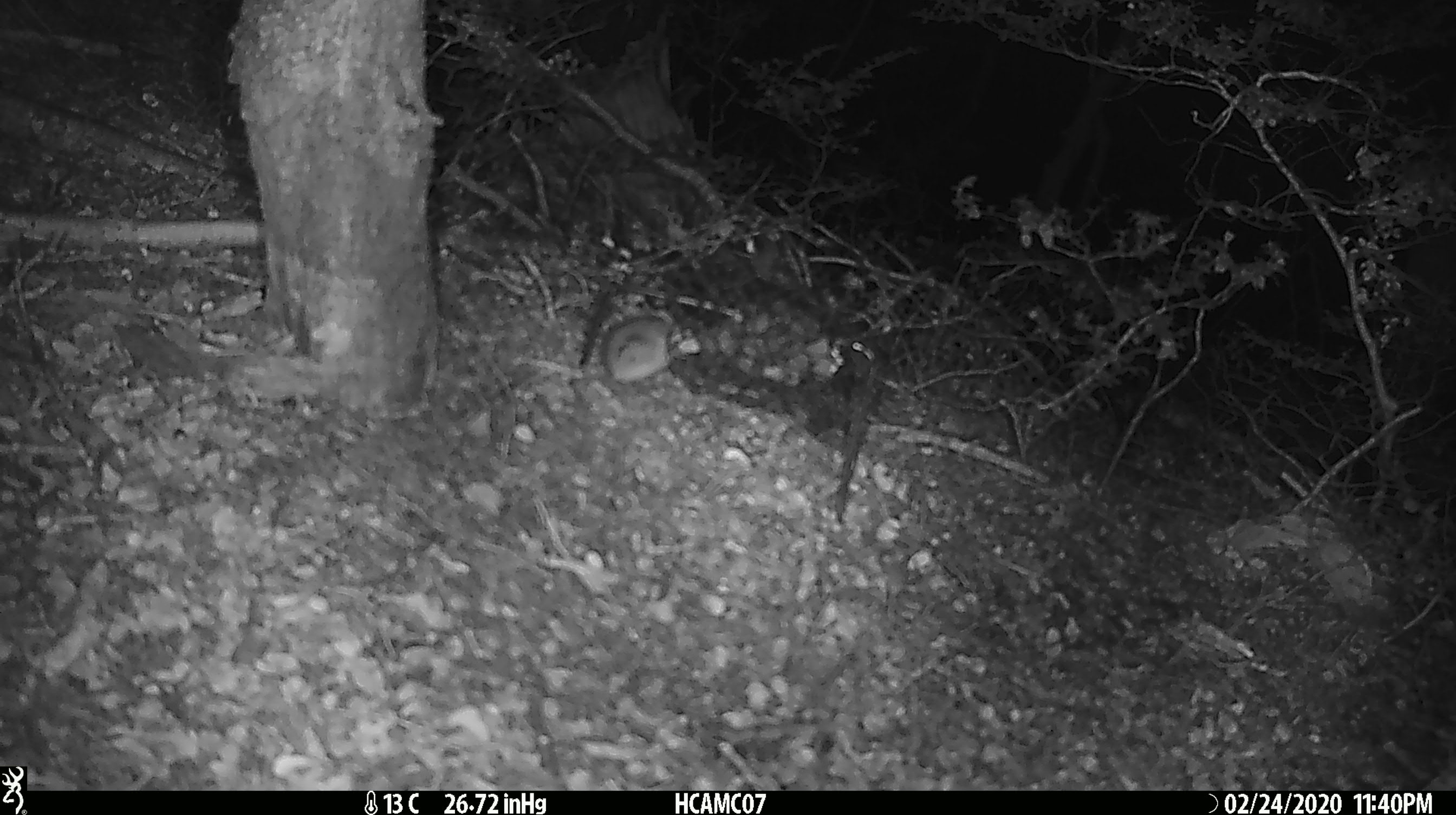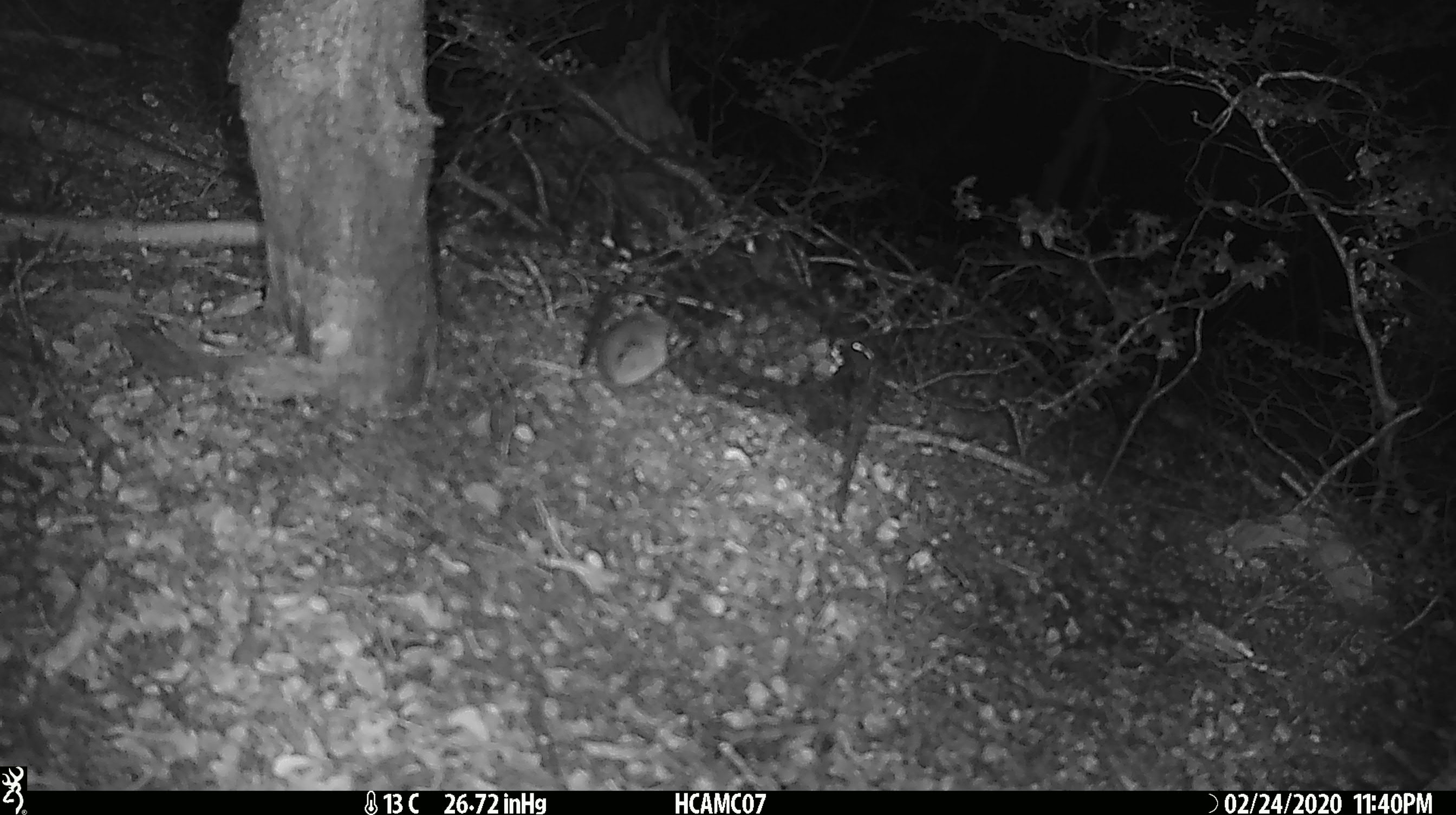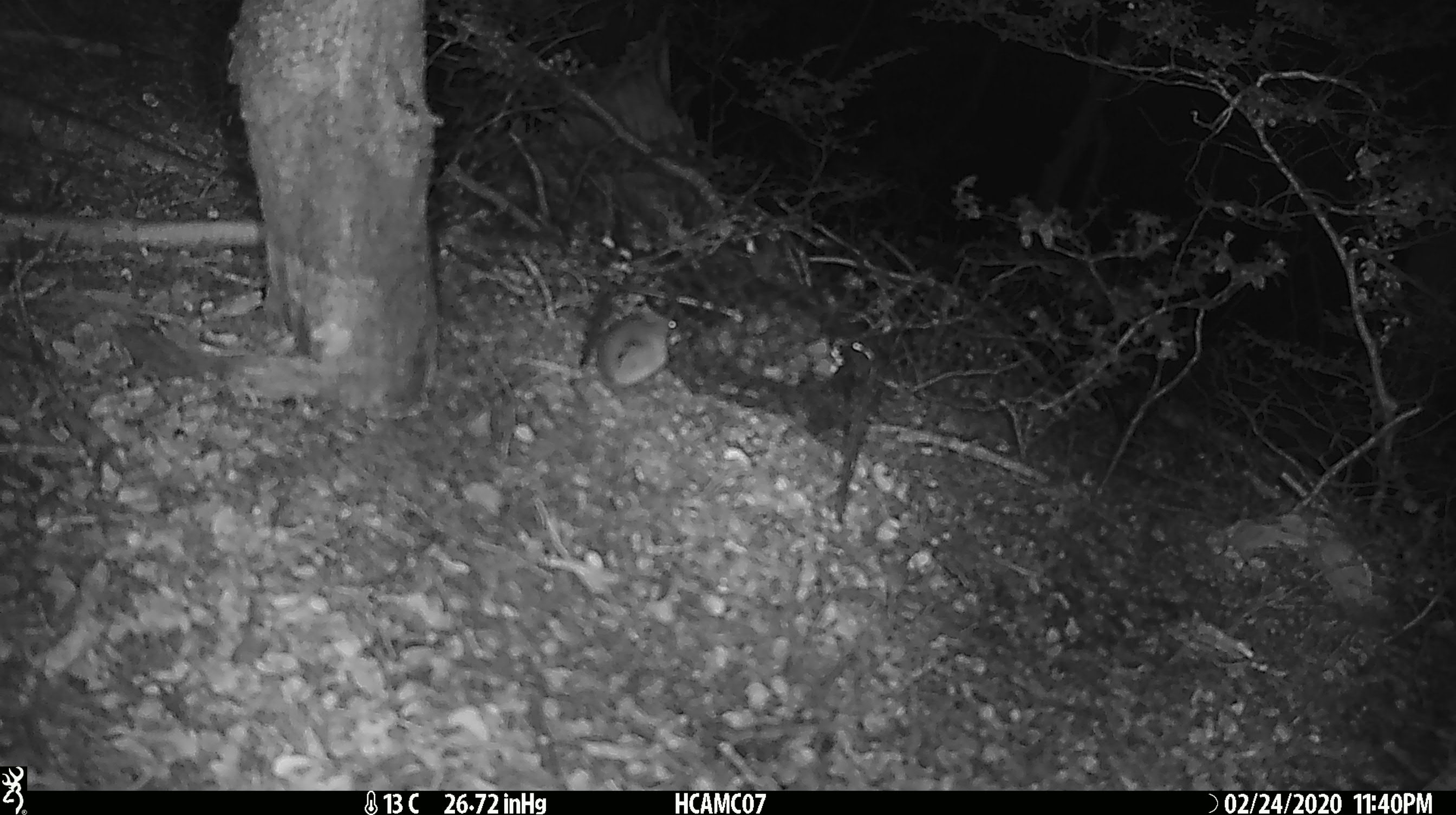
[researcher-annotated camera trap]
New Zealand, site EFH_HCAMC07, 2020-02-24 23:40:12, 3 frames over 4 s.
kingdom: Animalia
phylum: Chordata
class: Mammalia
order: Rodentia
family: Muridae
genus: Mus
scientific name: Mus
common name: mouse